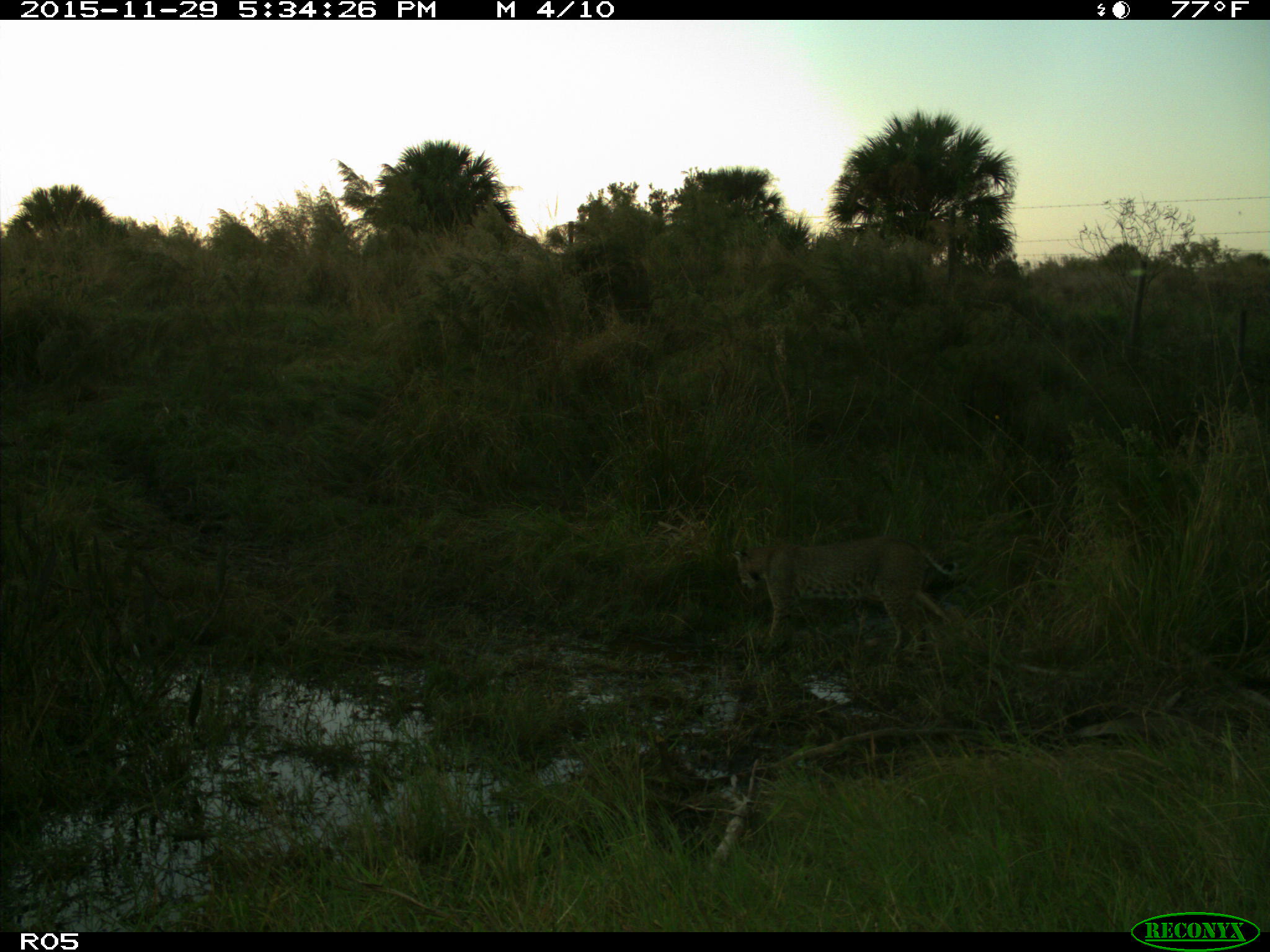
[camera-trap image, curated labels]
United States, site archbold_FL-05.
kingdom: Animalia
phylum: Chordata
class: Mammalia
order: Carnivora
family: Felidae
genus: Lynx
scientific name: Lynx rufus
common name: bobcat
Lynx rufus (bobcat).